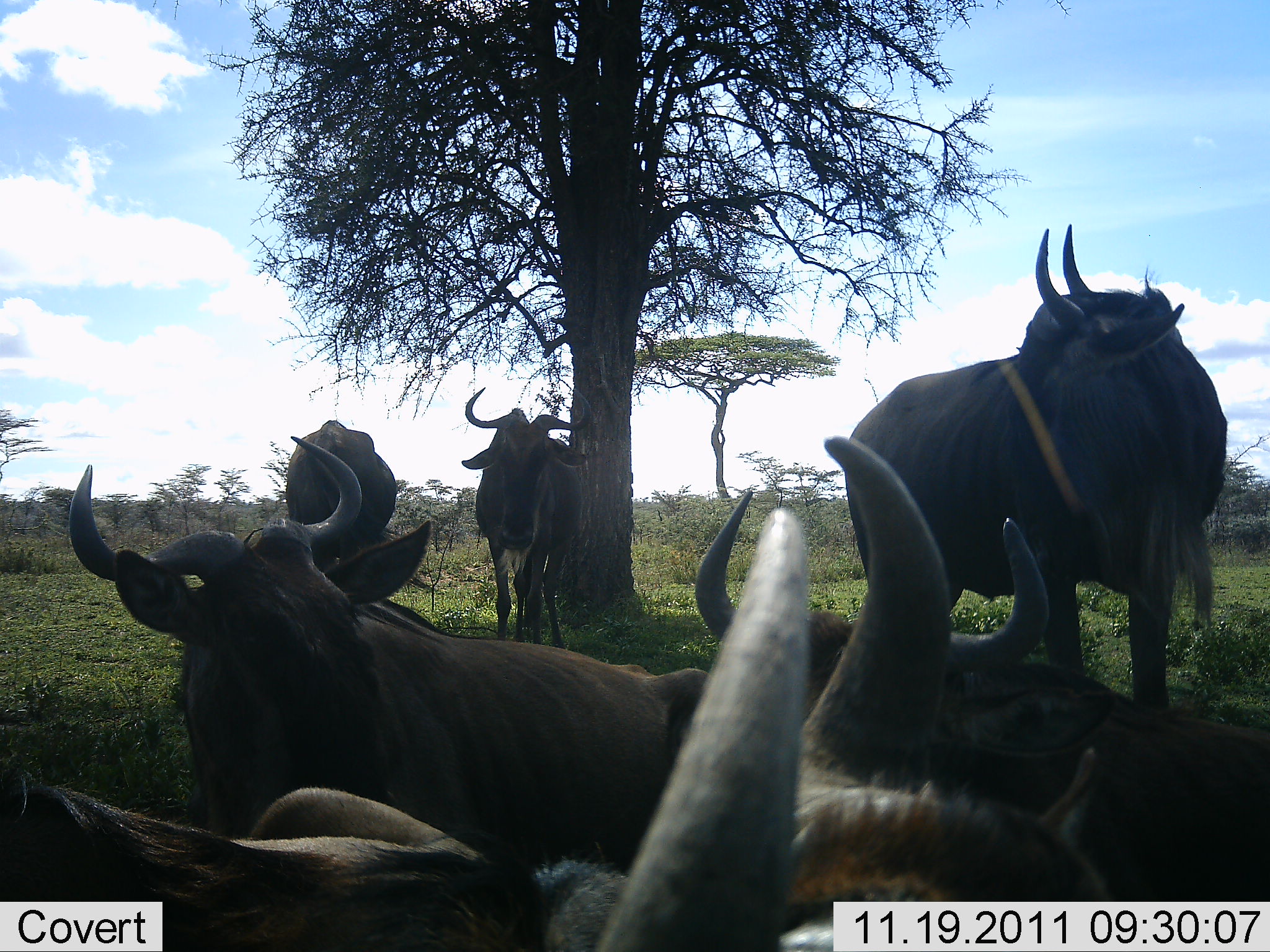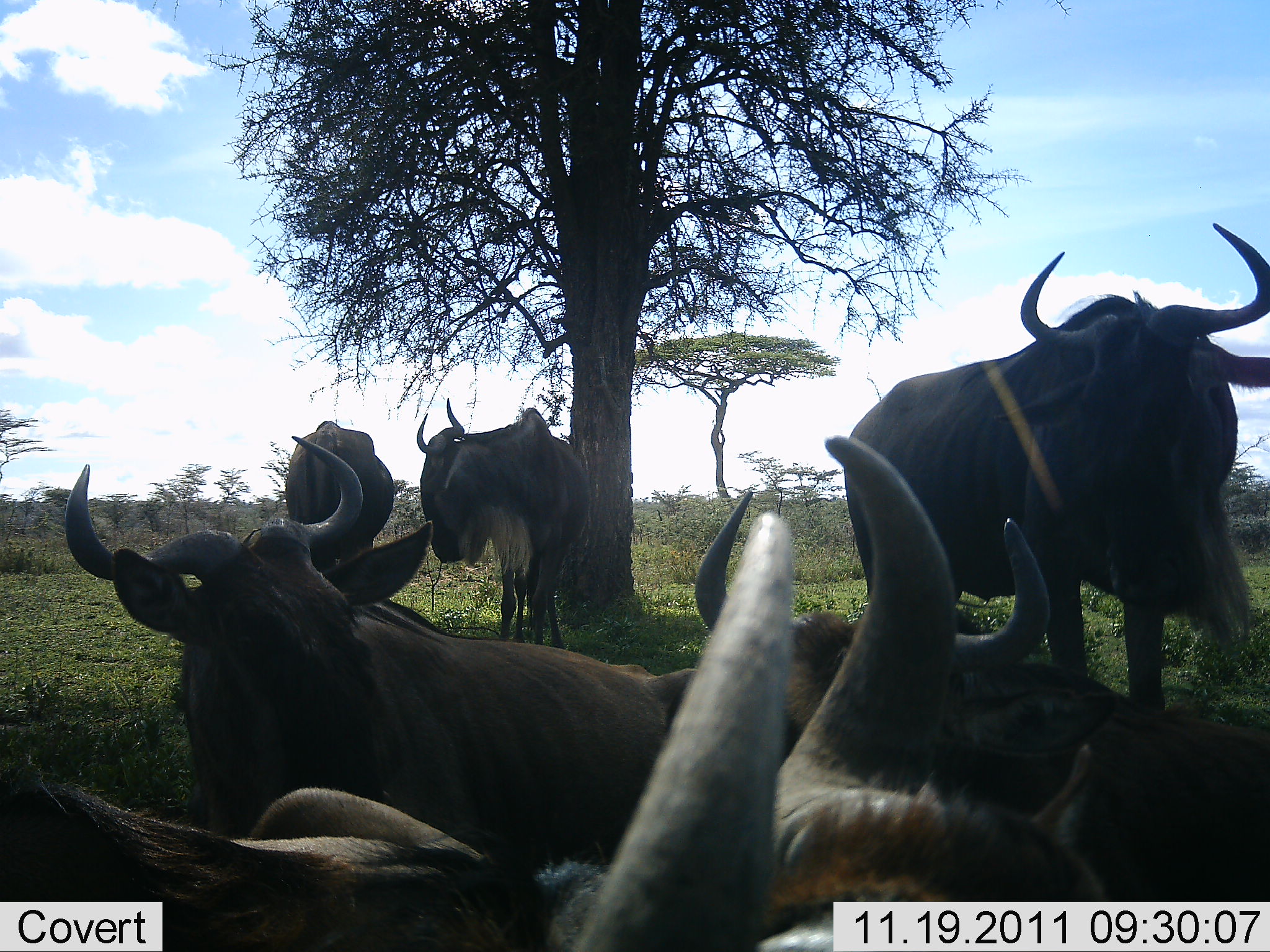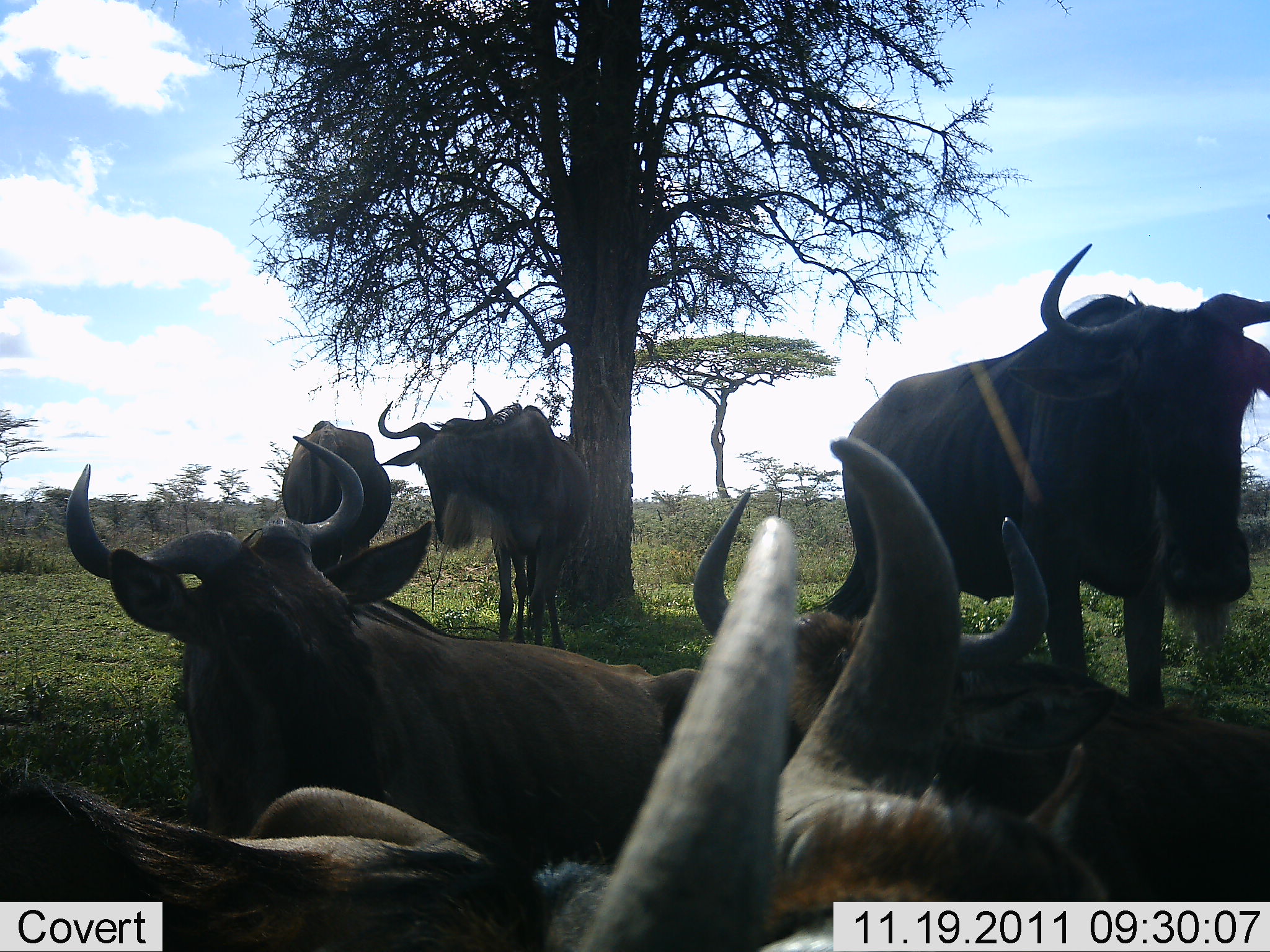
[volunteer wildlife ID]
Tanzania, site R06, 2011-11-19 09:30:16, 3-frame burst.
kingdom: Animalia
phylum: Chordata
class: Mammalia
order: Artiodactyla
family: Bovidae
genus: Connochaetes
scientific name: Connochaetes taurinus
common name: blue wildebeest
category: wildebeest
Wildebeest (blue wildebeest) (Connochaetes taurinus), count 7. Behavior (volunteer vote fractions): standing 100%, resting 79%, moving 7%, interacting 0%. Young present (vote fraction): 0%. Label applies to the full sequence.